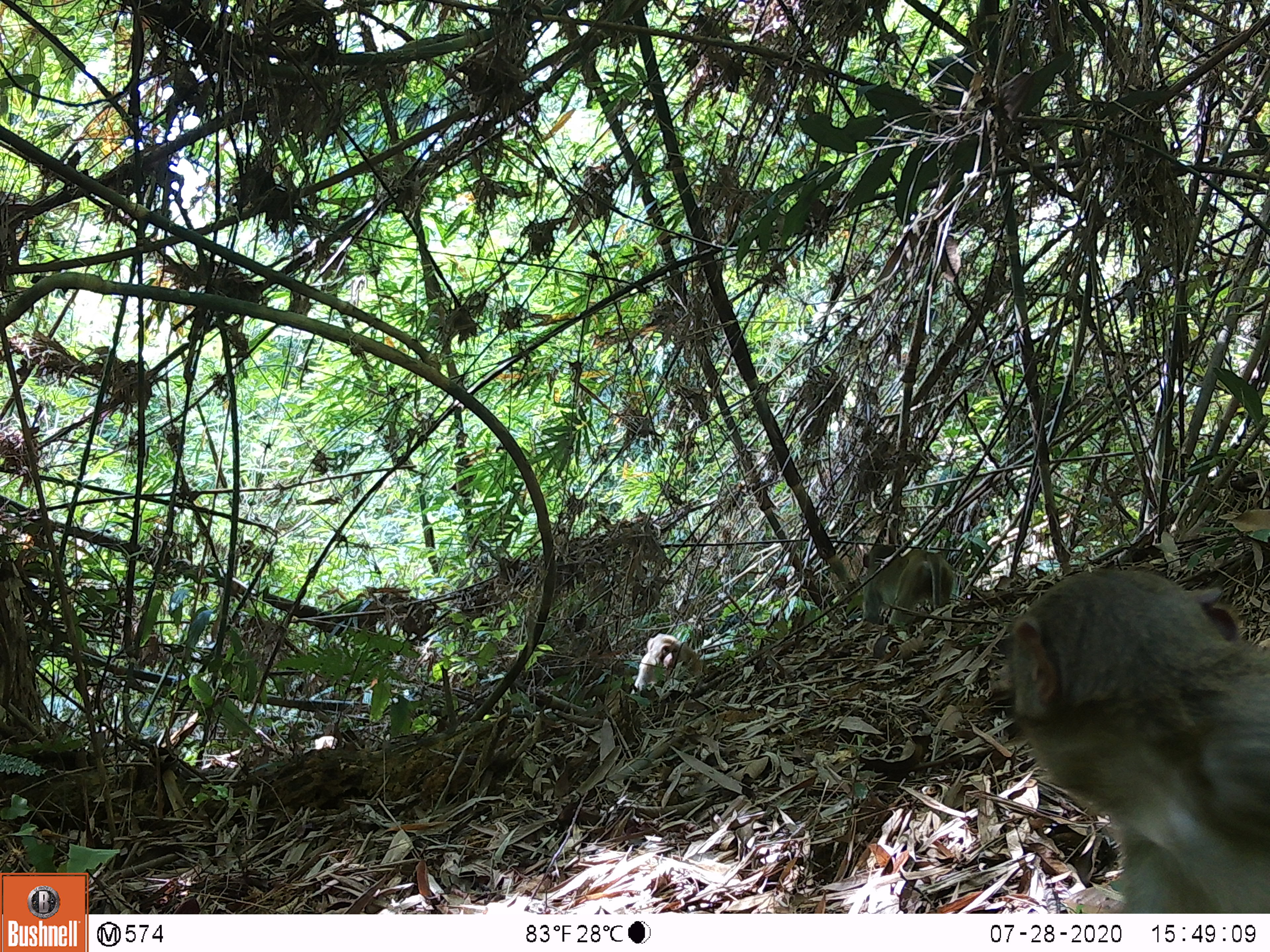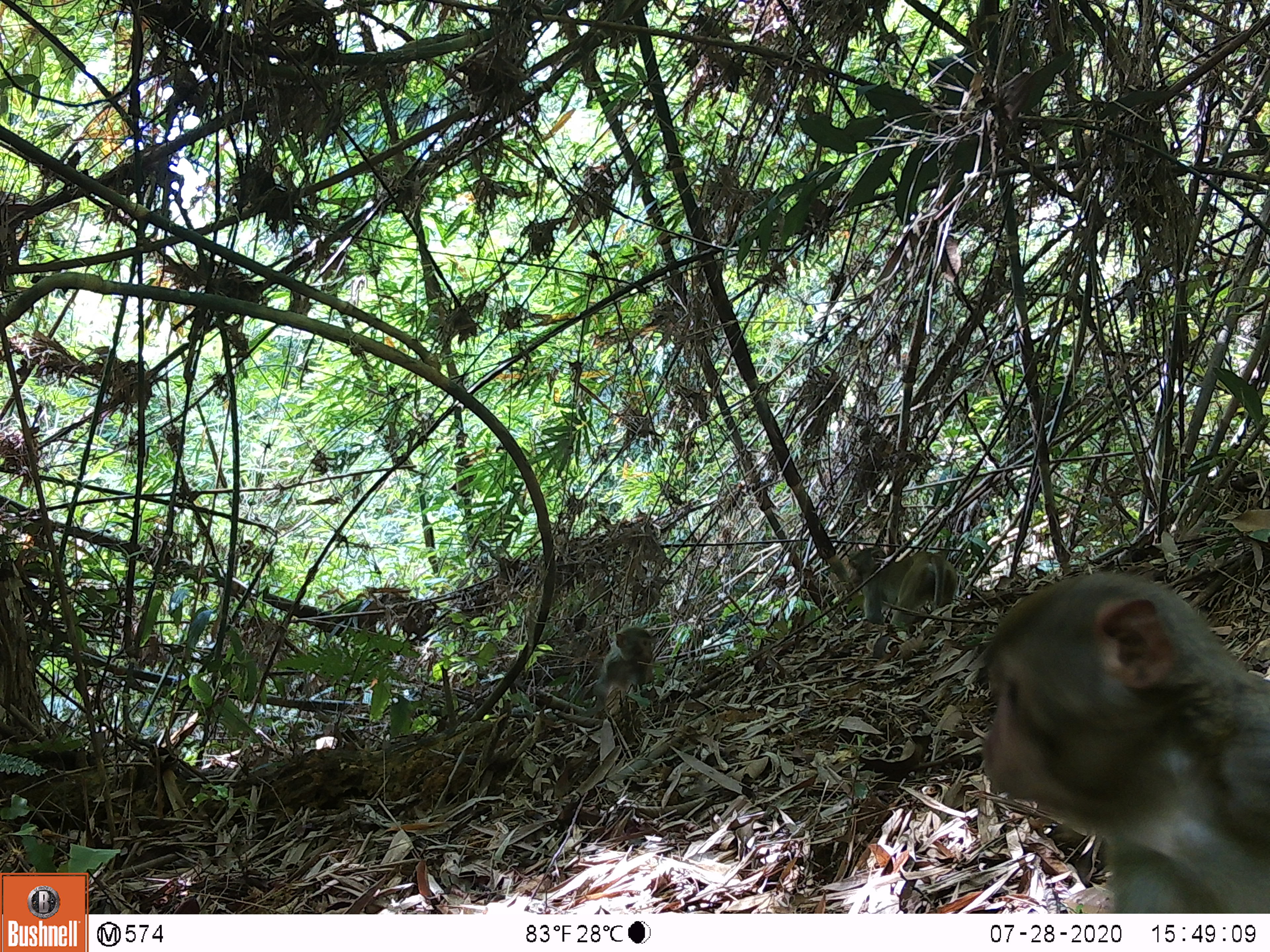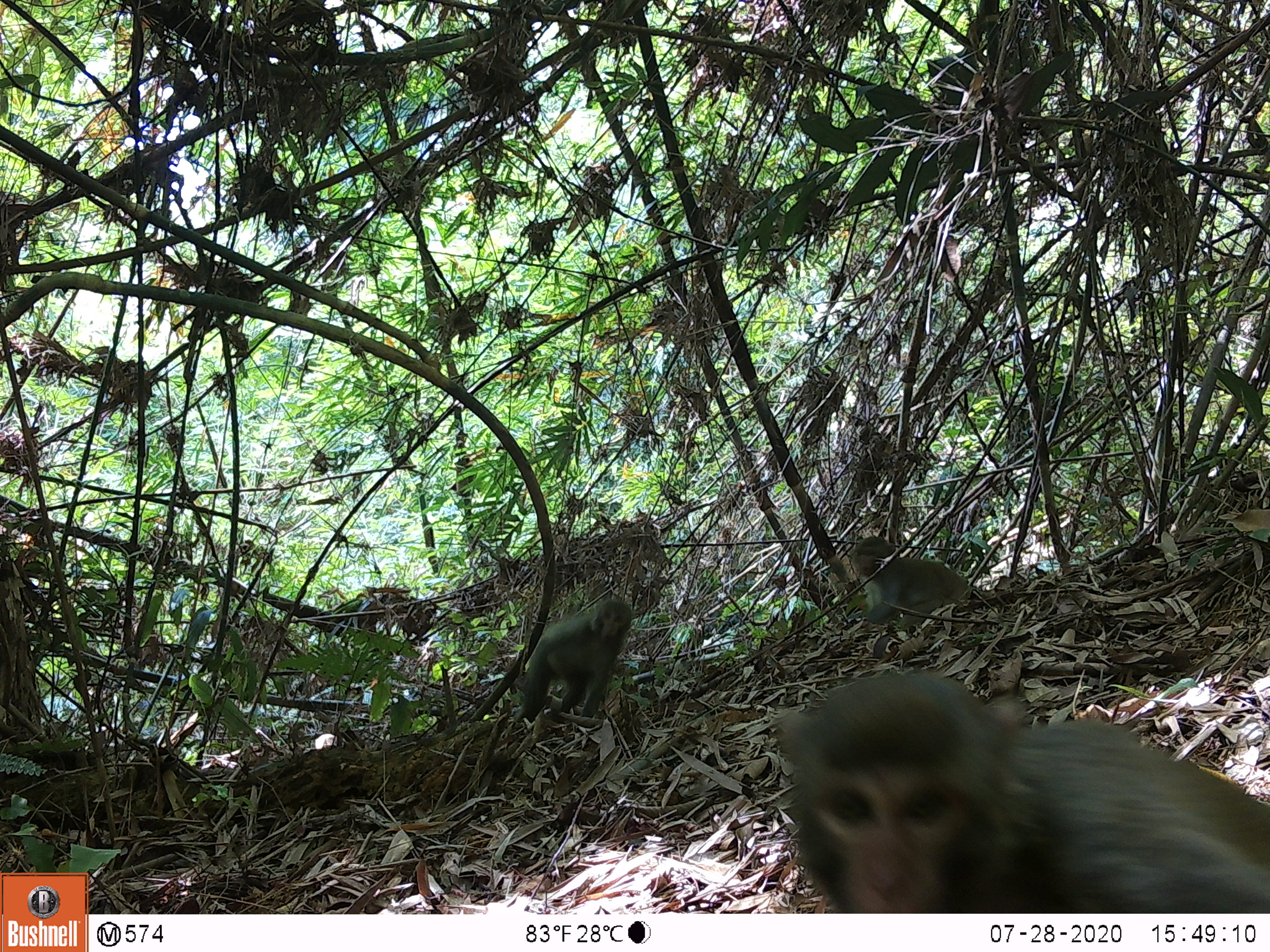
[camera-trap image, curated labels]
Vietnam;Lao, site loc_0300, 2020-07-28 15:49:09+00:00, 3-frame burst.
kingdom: Animalia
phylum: Chordata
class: Mammalia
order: Primates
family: Cercopithecidae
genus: Macaca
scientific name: Macaca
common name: macaques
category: assam or rhesus macaque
Assam or rhesus macaque (macaques) (Macaca). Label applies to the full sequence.